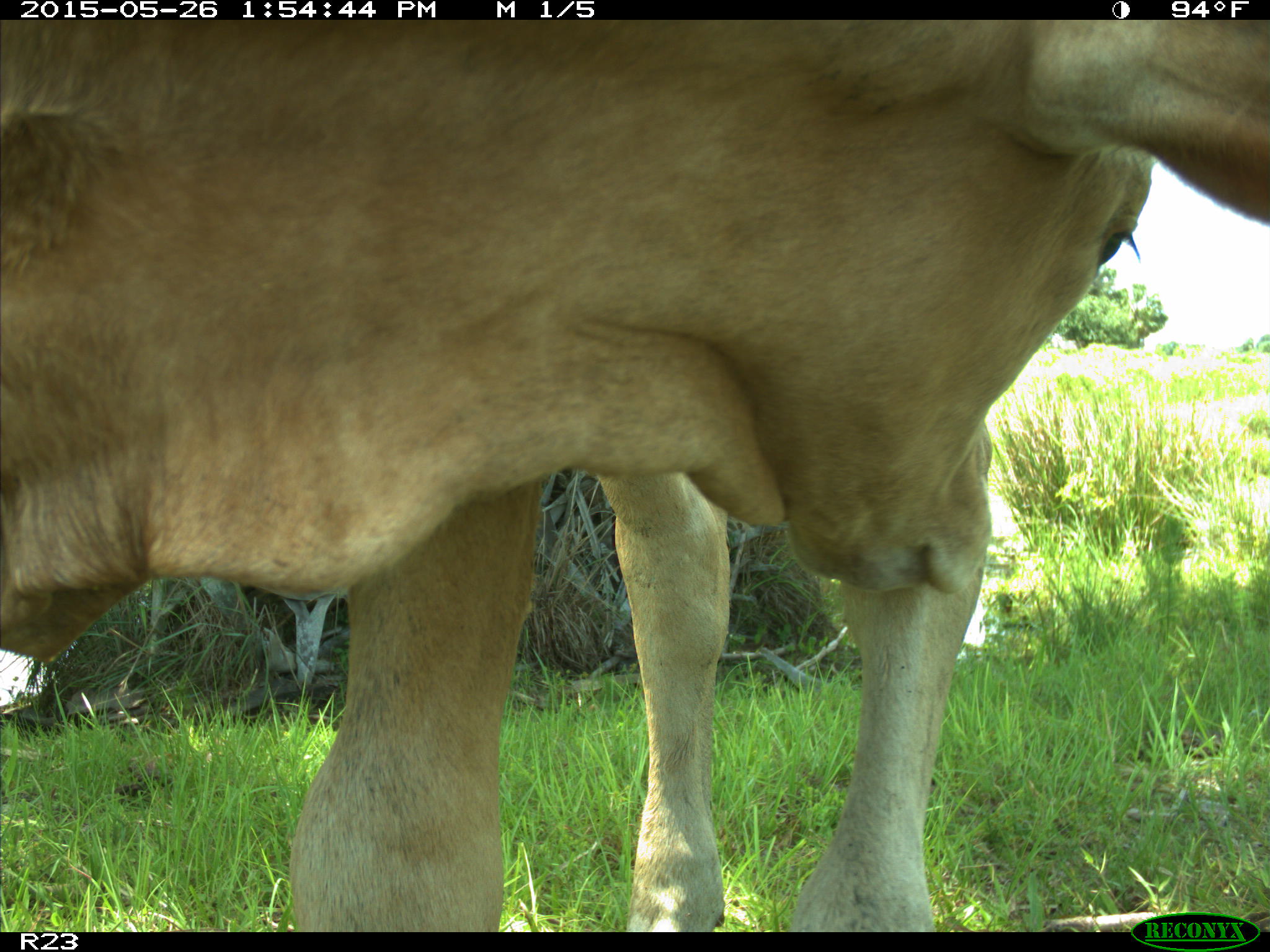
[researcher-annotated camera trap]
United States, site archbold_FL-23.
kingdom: Animalia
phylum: Chordata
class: Mammalia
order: Artiodactyla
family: Bovidae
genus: Bos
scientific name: Bos taurus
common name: domestic cow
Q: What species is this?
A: Bos taurus (domestic cow).